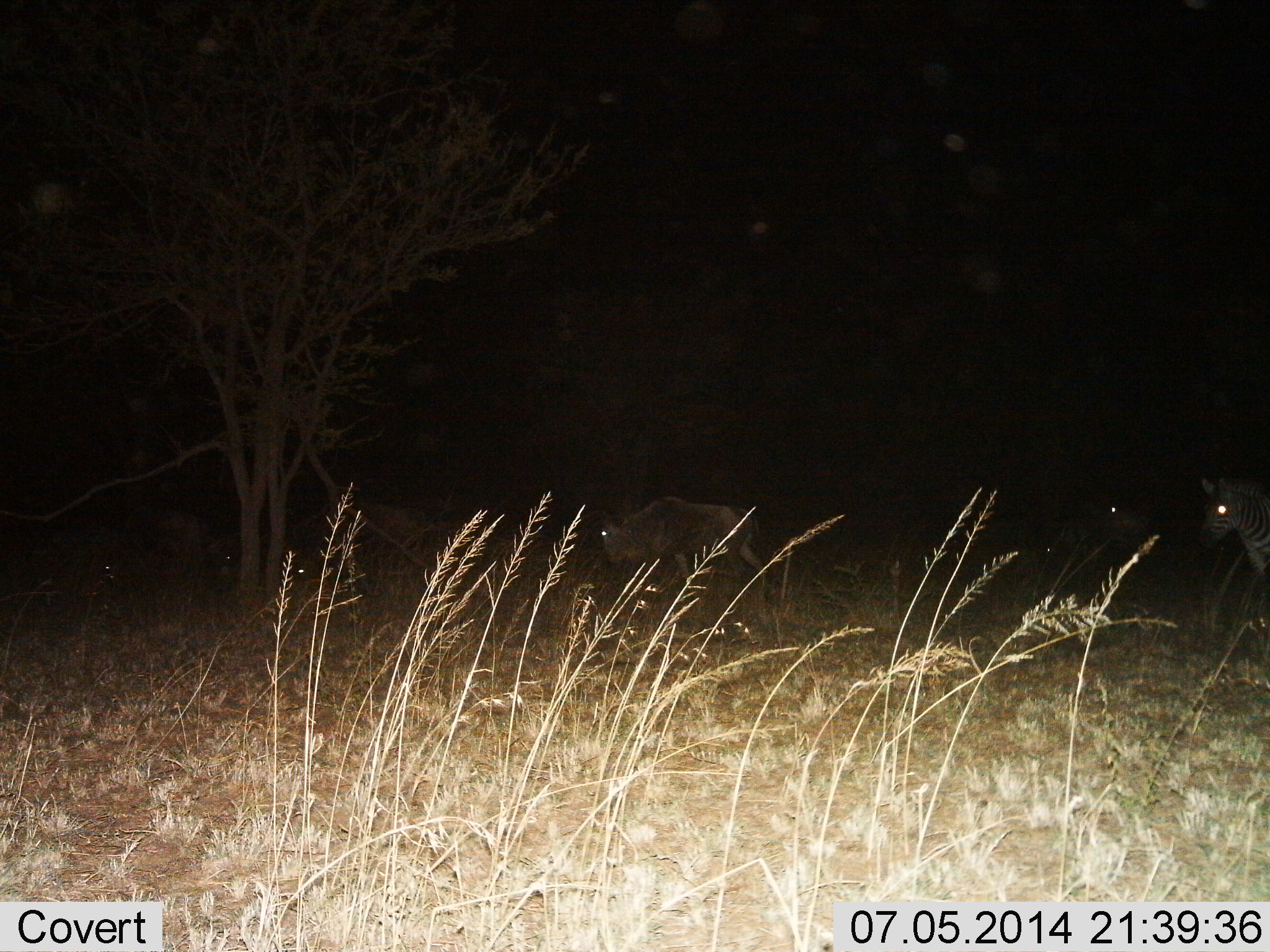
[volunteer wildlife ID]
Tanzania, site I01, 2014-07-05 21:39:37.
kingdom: Animalia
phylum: Chordata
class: Mammalia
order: Artiodactyla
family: Bovidae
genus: Connochaetes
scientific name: Connochaetes taurinus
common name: blue wildebeest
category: wildebeest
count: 4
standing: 20%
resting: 0%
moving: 90%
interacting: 0%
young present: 10%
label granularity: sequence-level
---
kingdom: Animalia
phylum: Chordata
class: Mammalia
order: Perissodactyla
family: Equidae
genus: Equus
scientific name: Equus quagga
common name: plains zebra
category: zebra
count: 1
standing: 83%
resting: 0%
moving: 17%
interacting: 0%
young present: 0%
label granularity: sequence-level